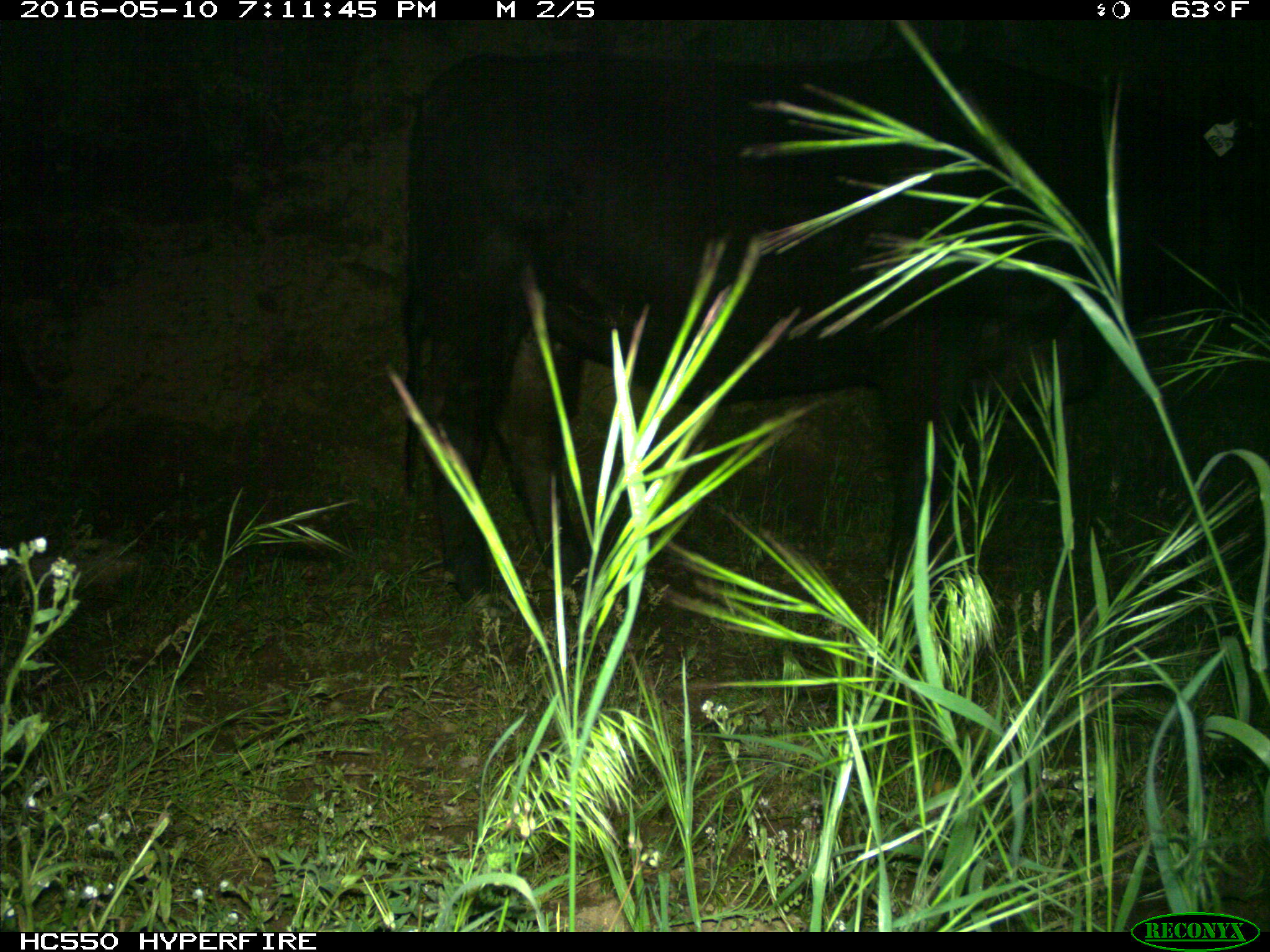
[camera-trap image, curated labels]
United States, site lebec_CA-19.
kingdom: Animalia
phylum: Chordata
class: Mammalia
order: Artiodactyla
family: Bovidae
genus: Bos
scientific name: Bos taurus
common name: domestic cow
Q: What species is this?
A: Bos taurus (domestic cow).